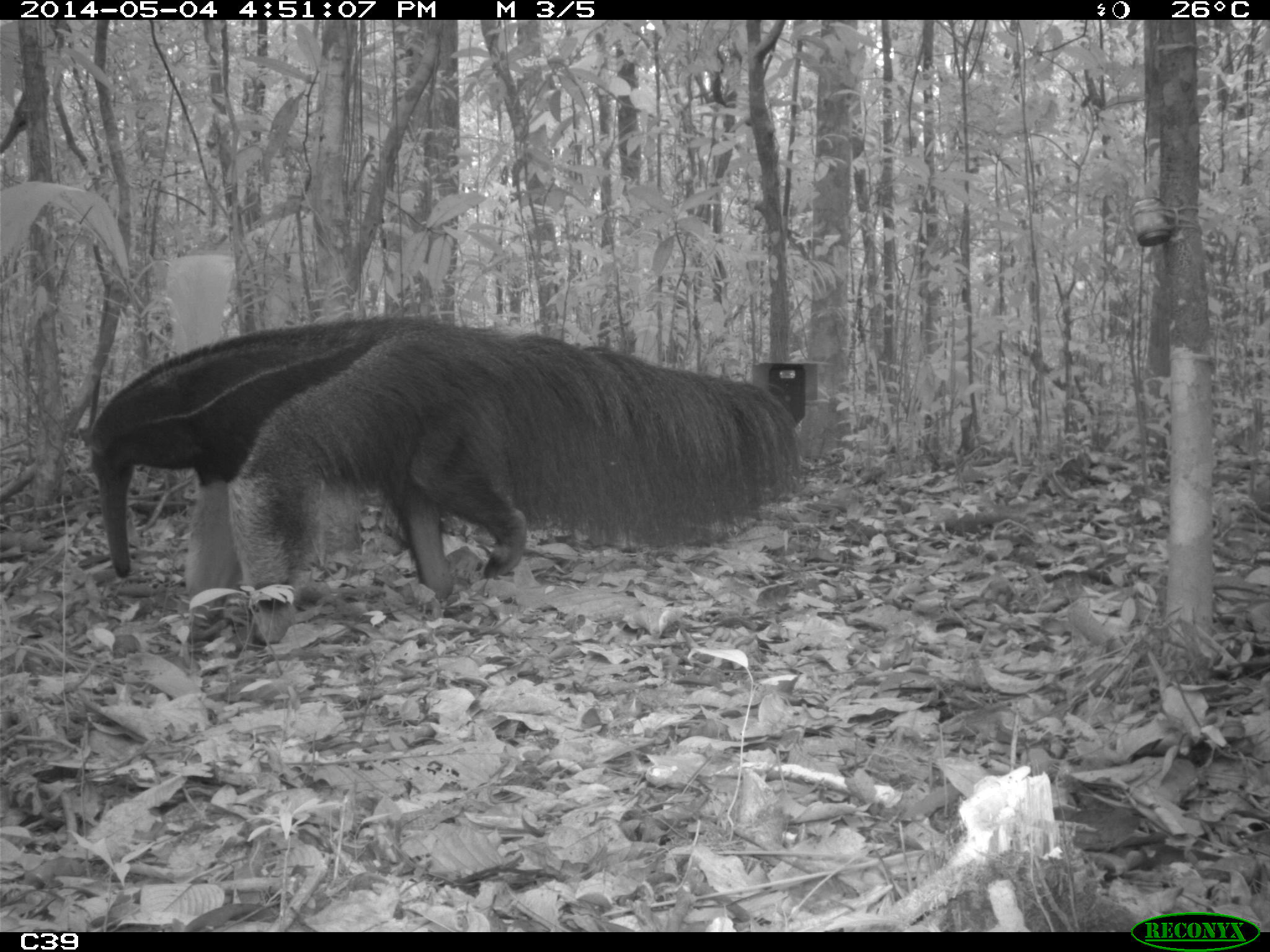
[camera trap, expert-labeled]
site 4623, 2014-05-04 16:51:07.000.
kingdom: Animalia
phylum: Chordata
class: Mammalia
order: Pilosa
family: Myrmecophagidae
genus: Myrmecophaga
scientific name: Myrmecophaga tridactyla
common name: giant anteater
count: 1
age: adult